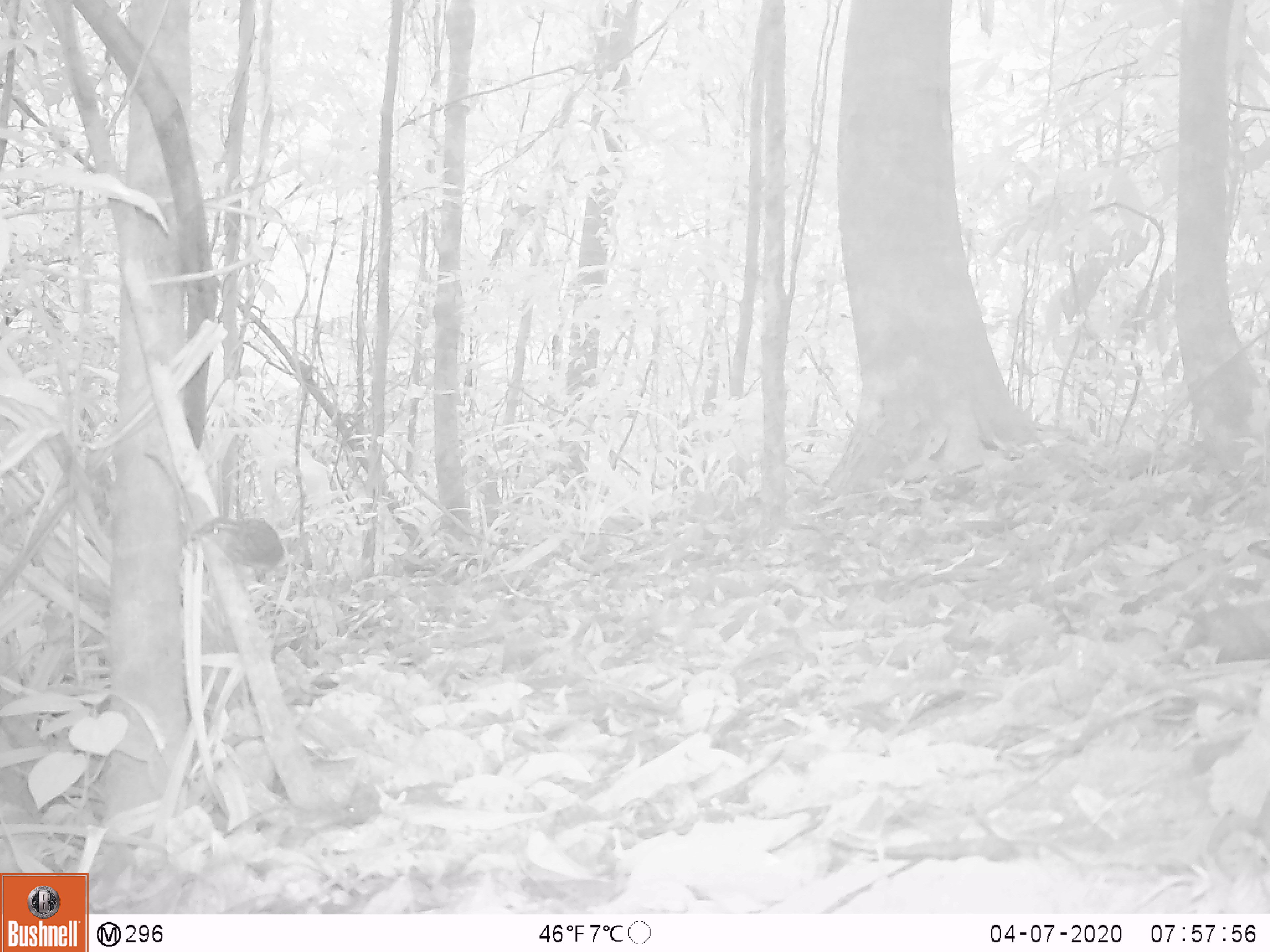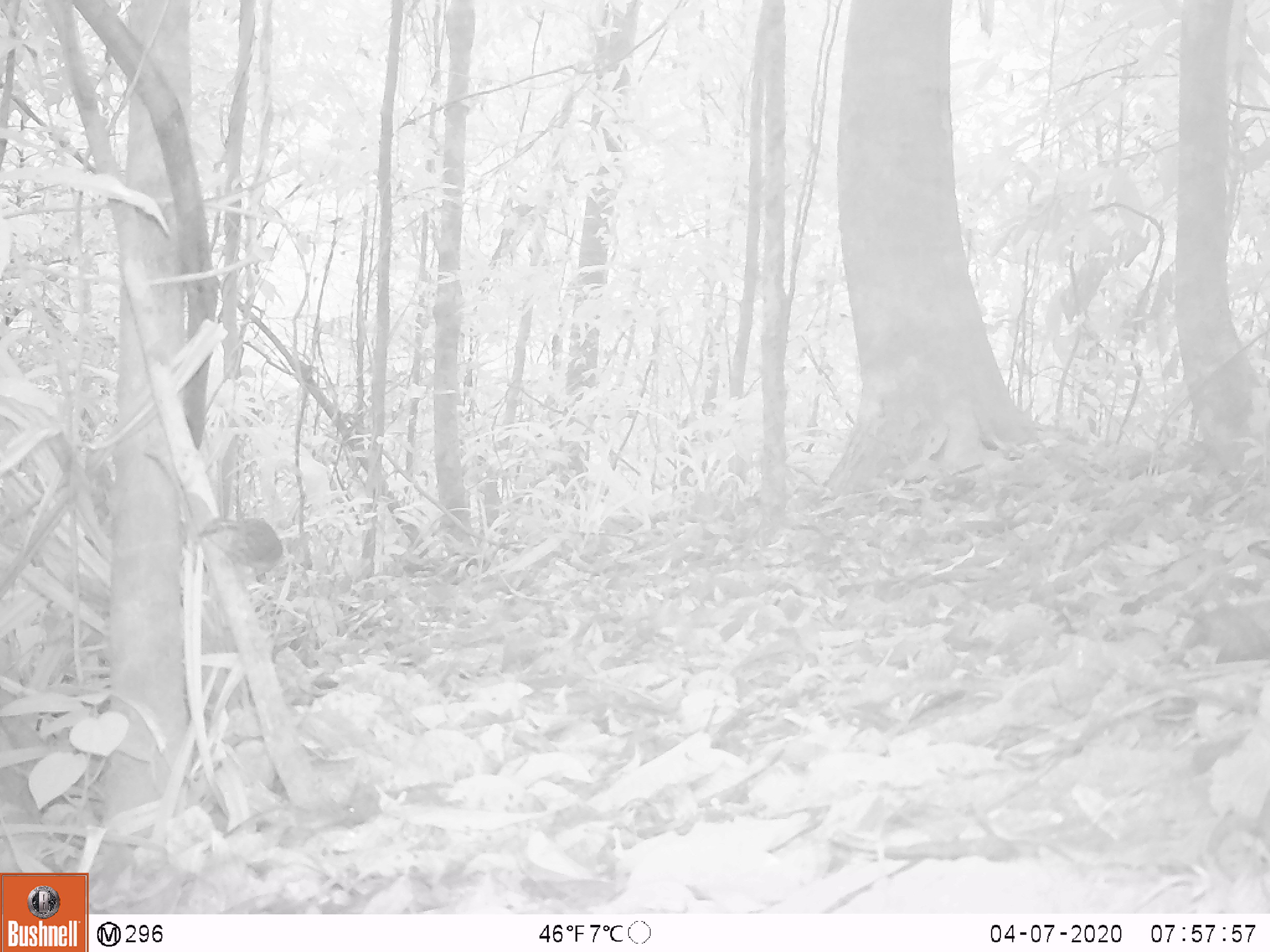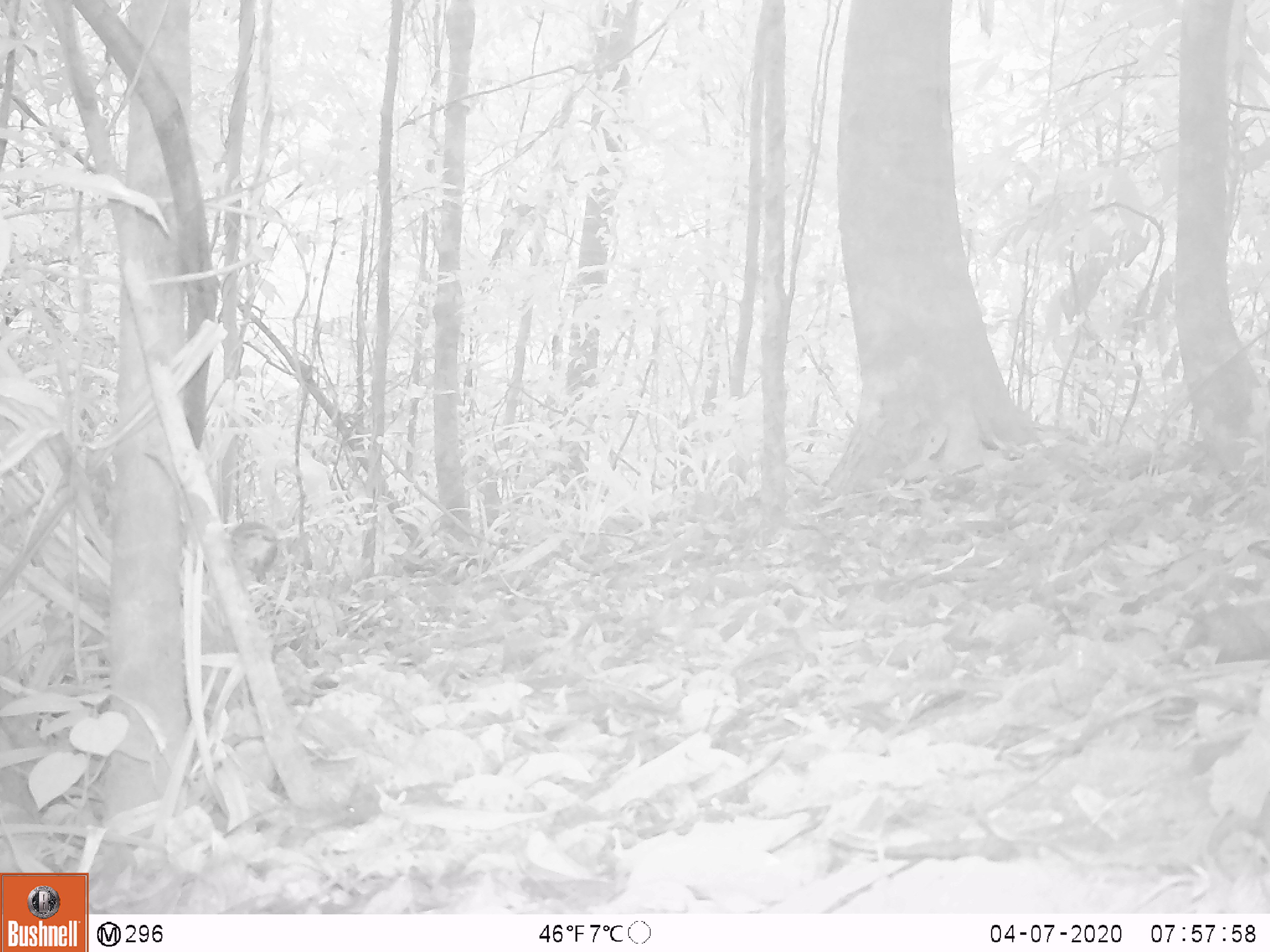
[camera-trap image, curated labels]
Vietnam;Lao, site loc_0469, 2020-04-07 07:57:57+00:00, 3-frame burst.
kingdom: Animalia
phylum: Chordata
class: Aves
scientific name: Aves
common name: bird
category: unidentified bird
Unidentified bird (bird) (Aves). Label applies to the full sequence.